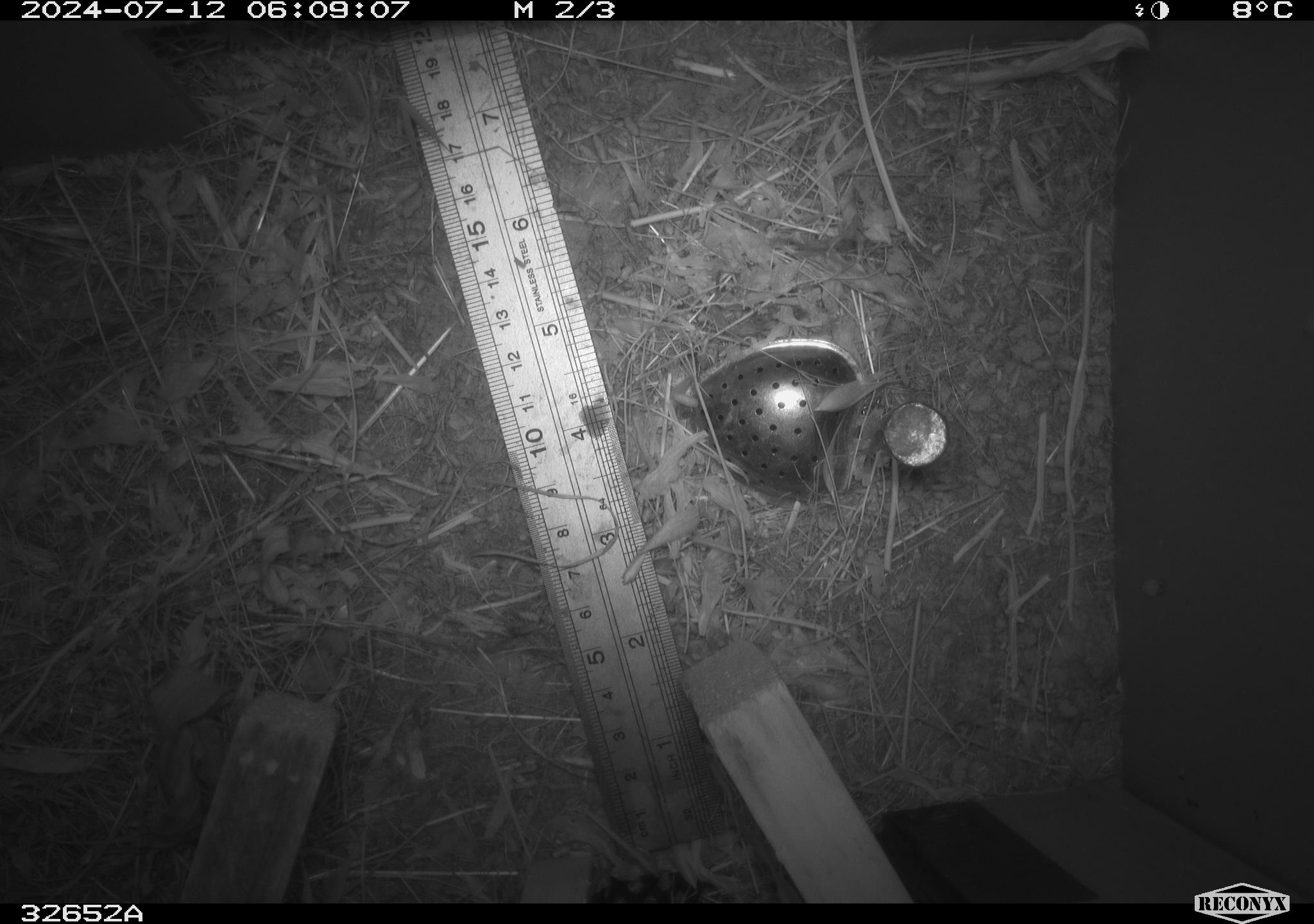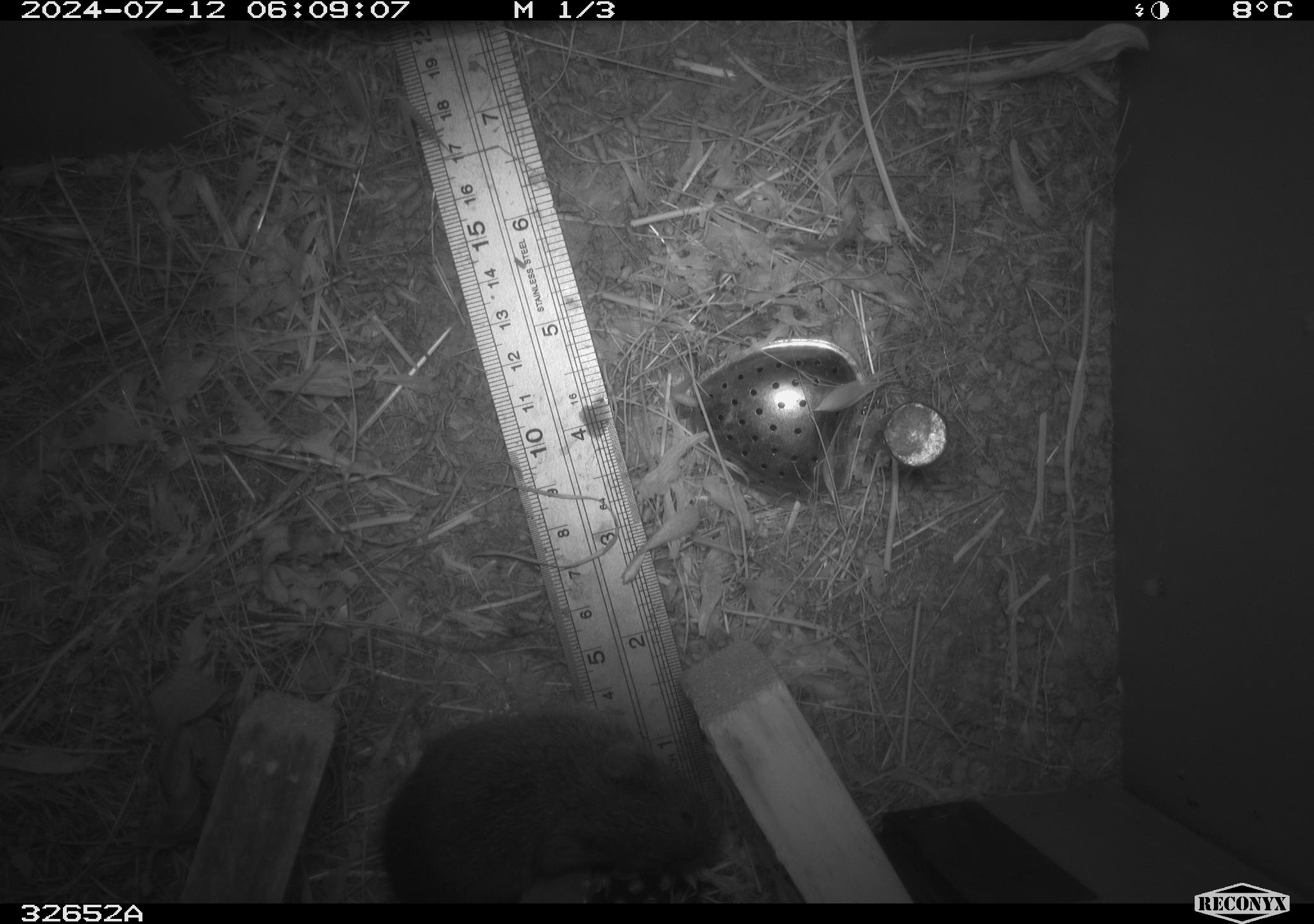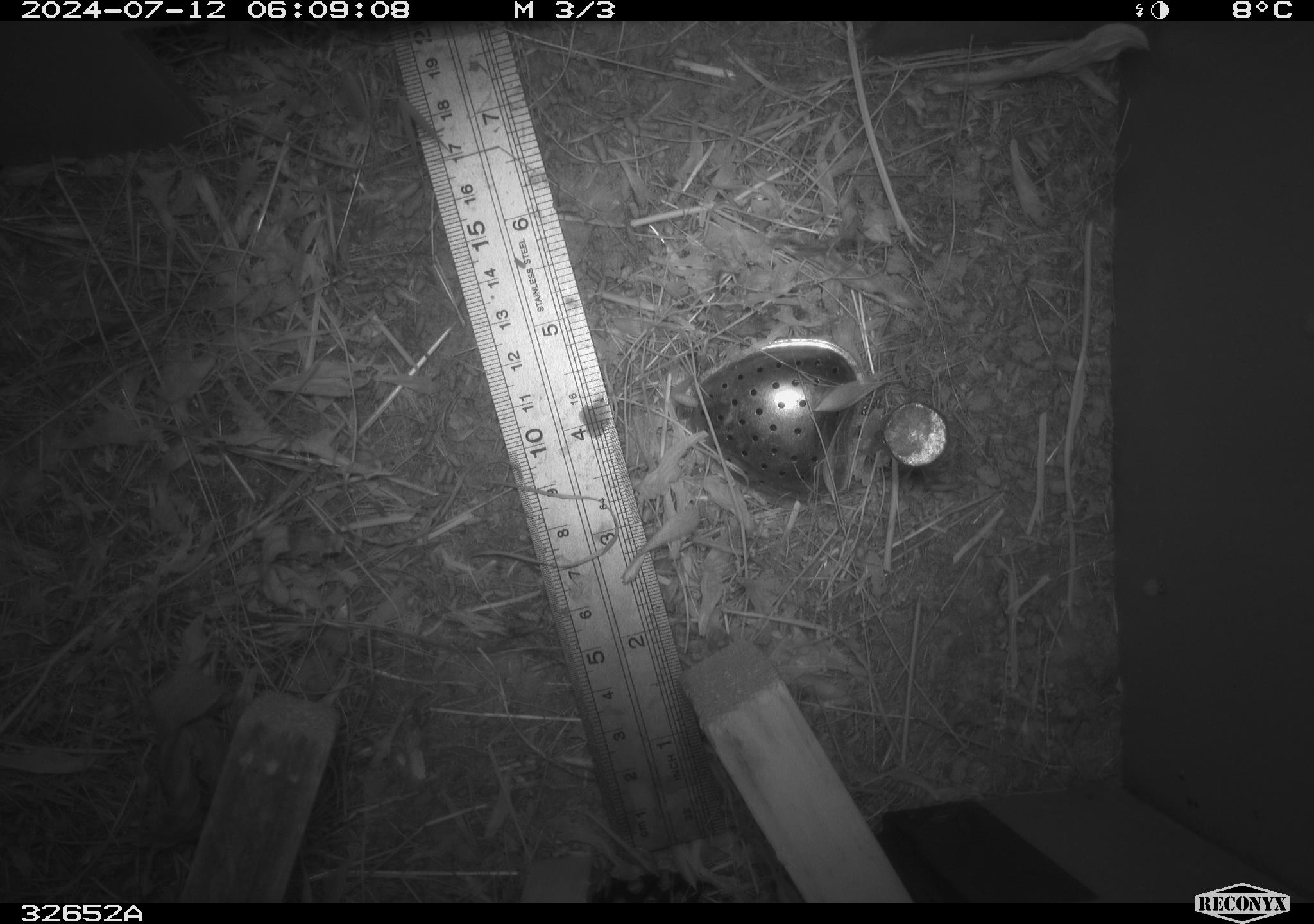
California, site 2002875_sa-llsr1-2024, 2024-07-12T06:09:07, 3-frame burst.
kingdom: Animalia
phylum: Chordata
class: Mammalia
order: Rodentia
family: Cricetidae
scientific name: Arvicolinae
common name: voles, lemmings, and muskrats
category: arvicolinae subfamily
Arvicolinae subfamily (voles, lemmings, and muskrats) (Arvicolinae).